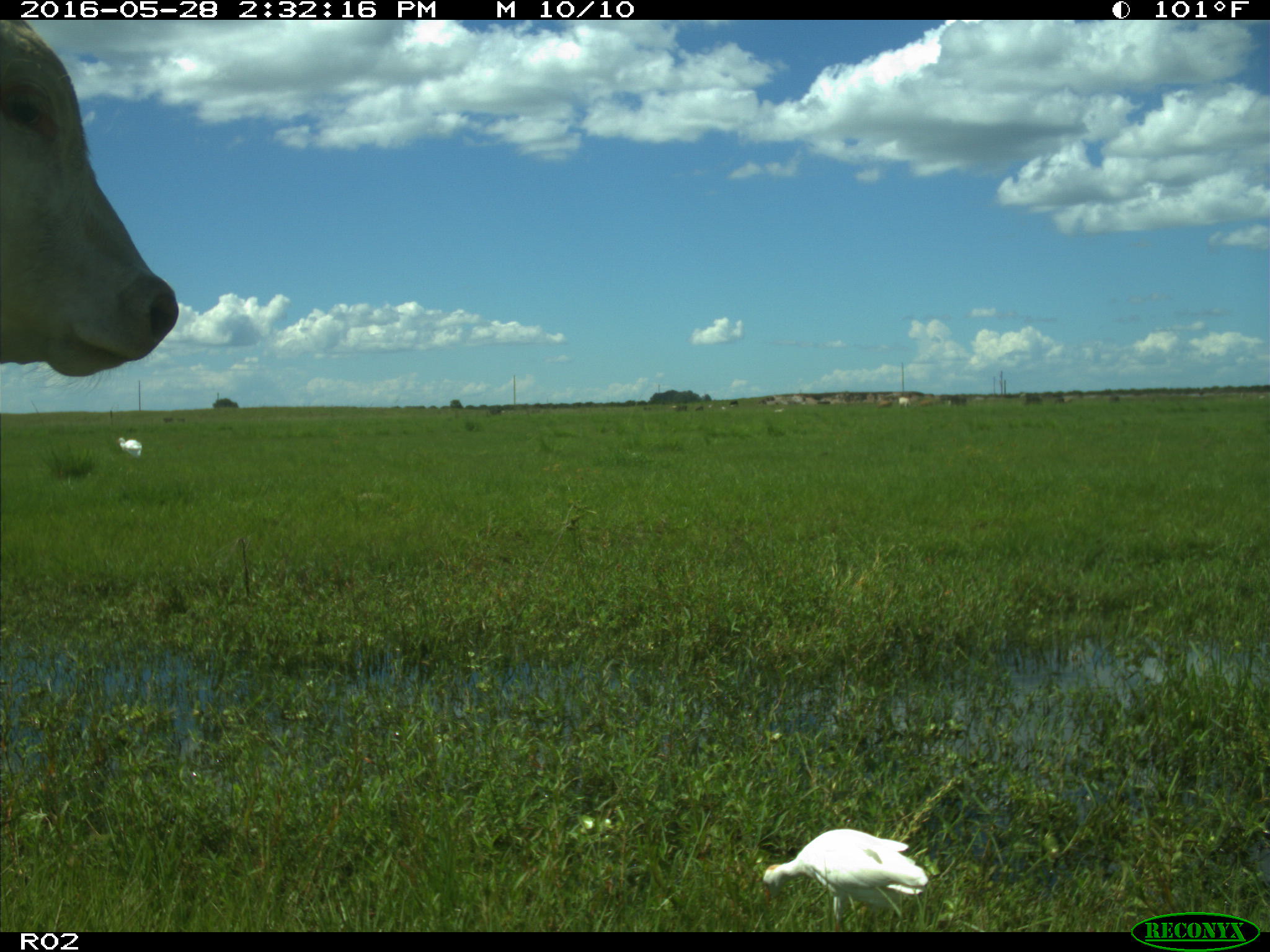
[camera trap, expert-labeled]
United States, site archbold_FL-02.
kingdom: Animalia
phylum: Chordata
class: Mammalia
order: Artiodactyla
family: Bovidae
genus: Bos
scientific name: Bos taurus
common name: domestic cow